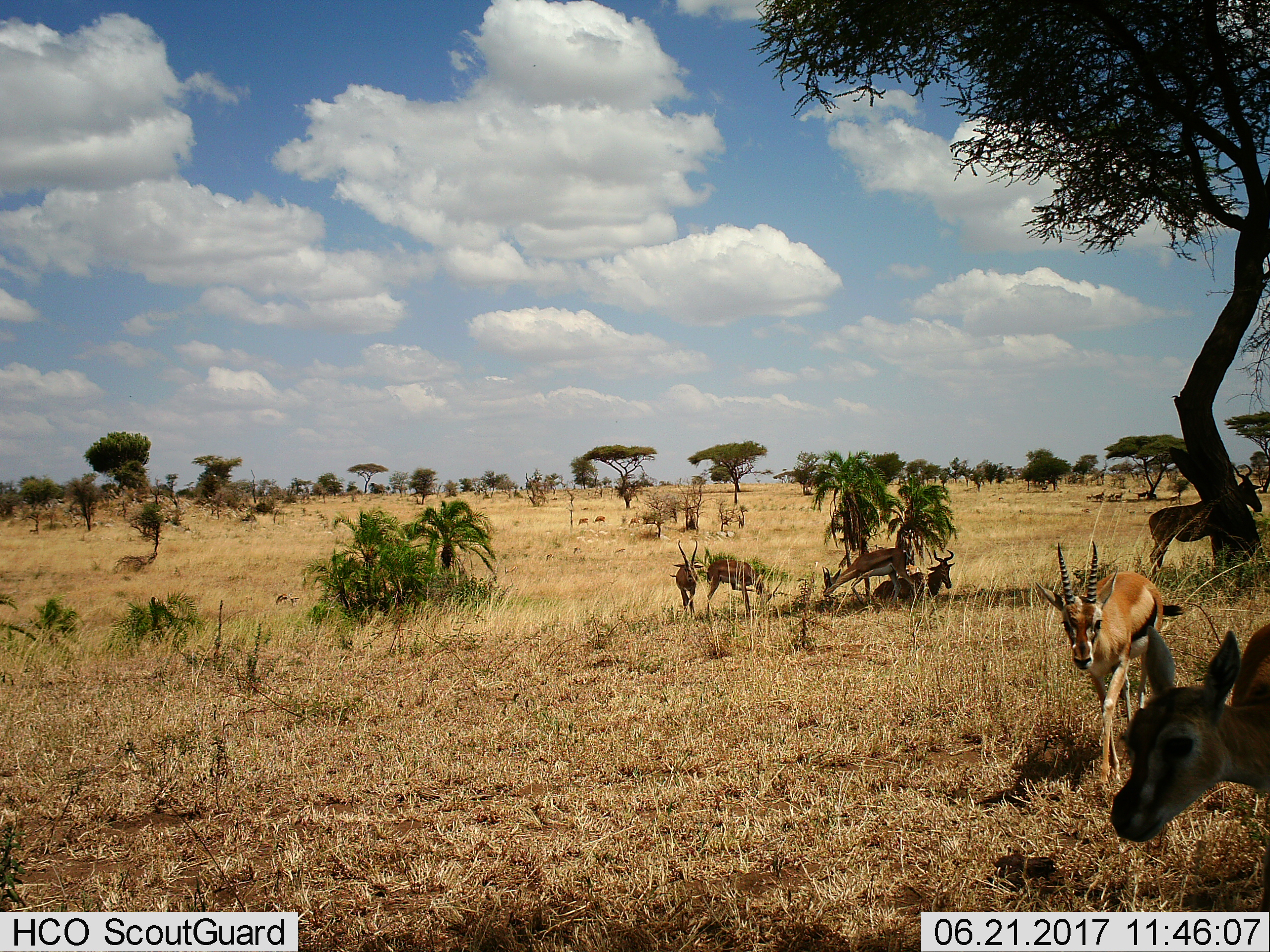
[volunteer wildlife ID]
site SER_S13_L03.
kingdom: Animalia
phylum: Chordata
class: Mammalia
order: Artiodactyla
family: Bovidae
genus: Eudorcas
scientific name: Eudorcas thomsonii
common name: thomson's gazelle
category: gazellethomsons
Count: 7.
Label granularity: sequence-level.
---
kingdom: Animalia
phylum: Chordata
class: Mammalia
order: Artiodactyla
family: Bovidae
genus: Alcelaphus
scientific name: Alcelaphus buselaphus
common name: hartebeest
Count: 2.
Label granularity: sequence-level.